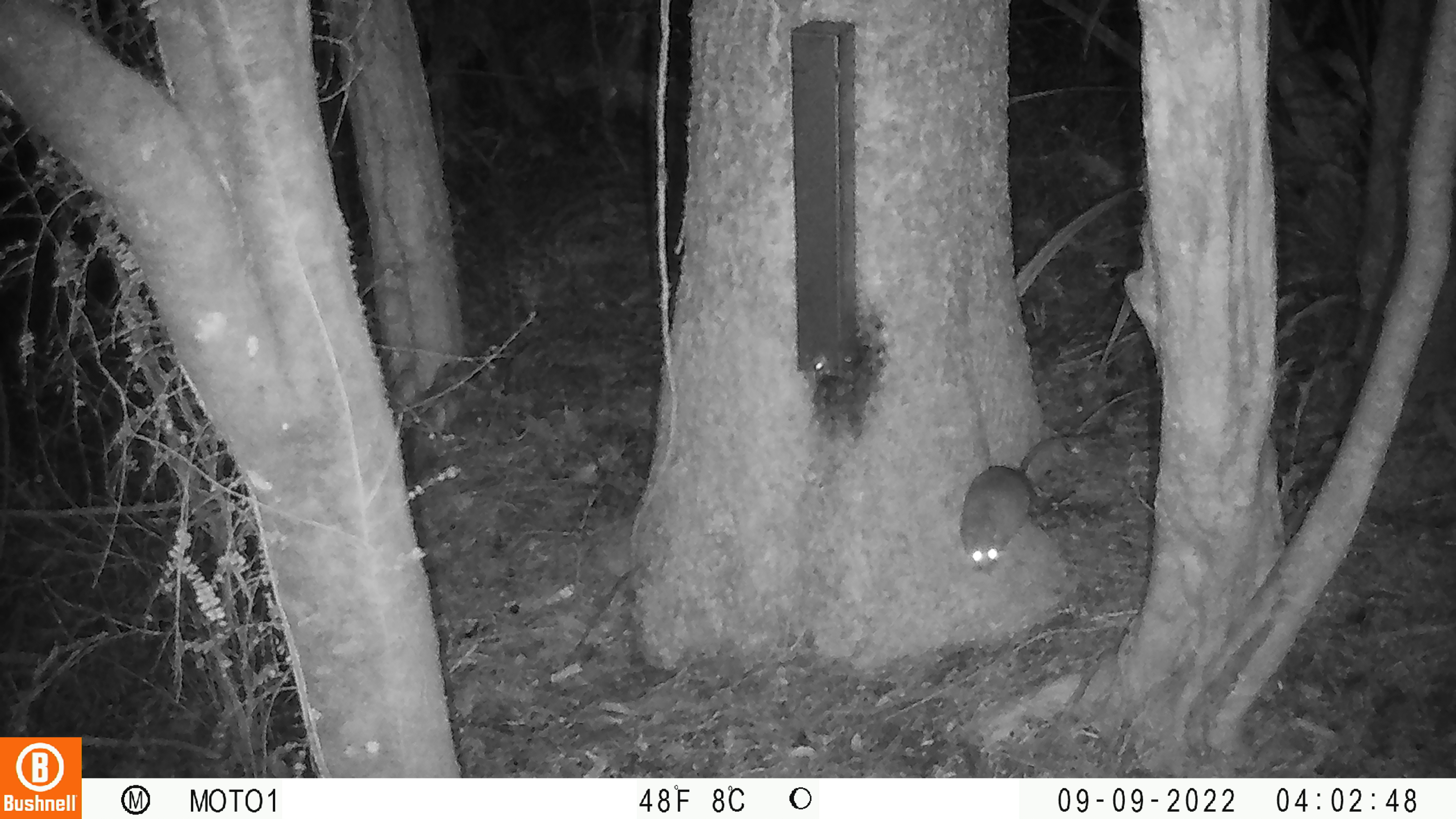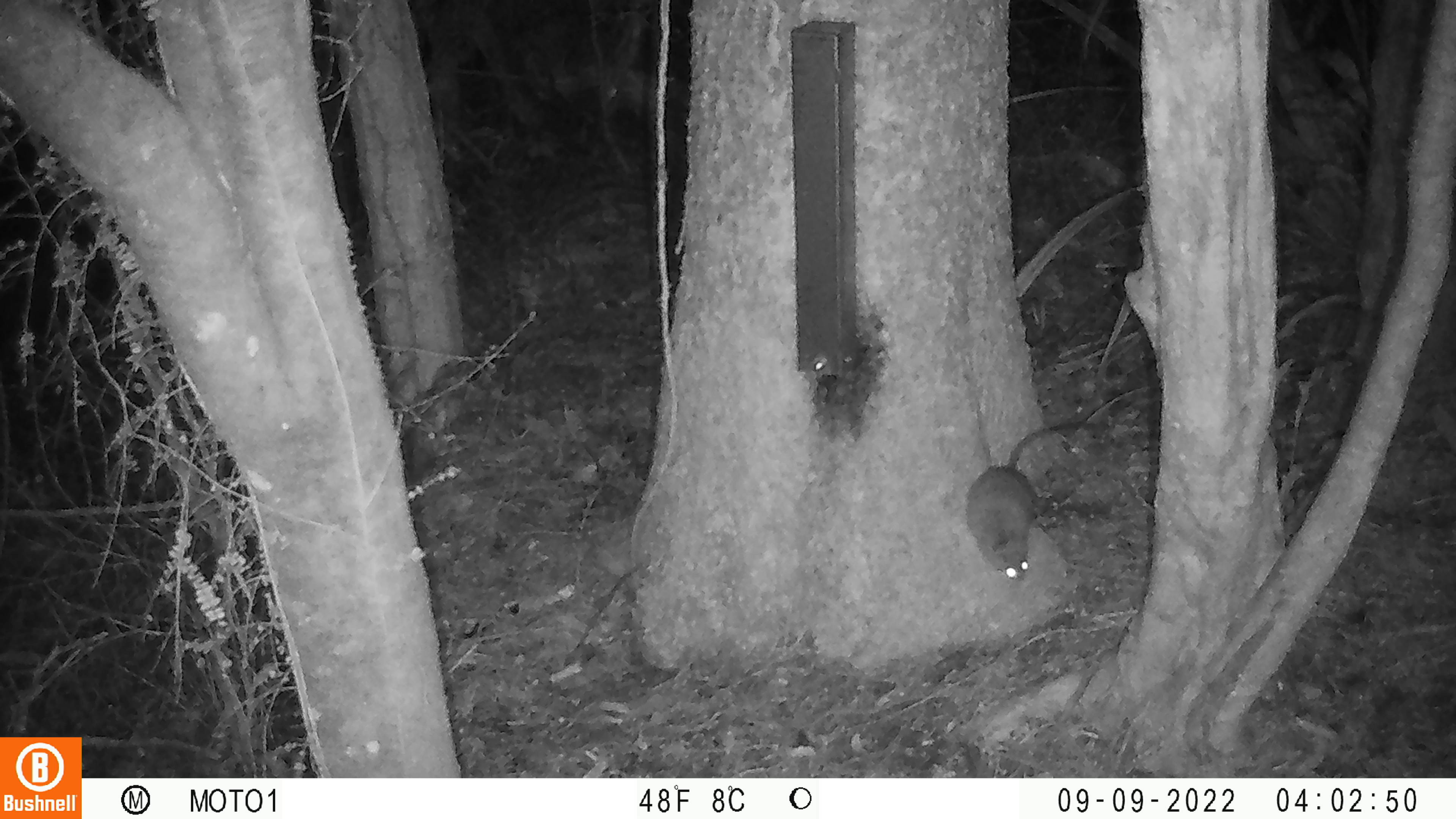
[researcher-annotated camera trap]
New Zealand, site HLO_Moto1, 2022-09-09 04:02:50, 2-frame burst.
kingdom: Animalia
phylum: Chordata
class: Mammalia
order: Rodentia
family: Muridae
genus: Rattus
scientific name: Rattus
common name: rat